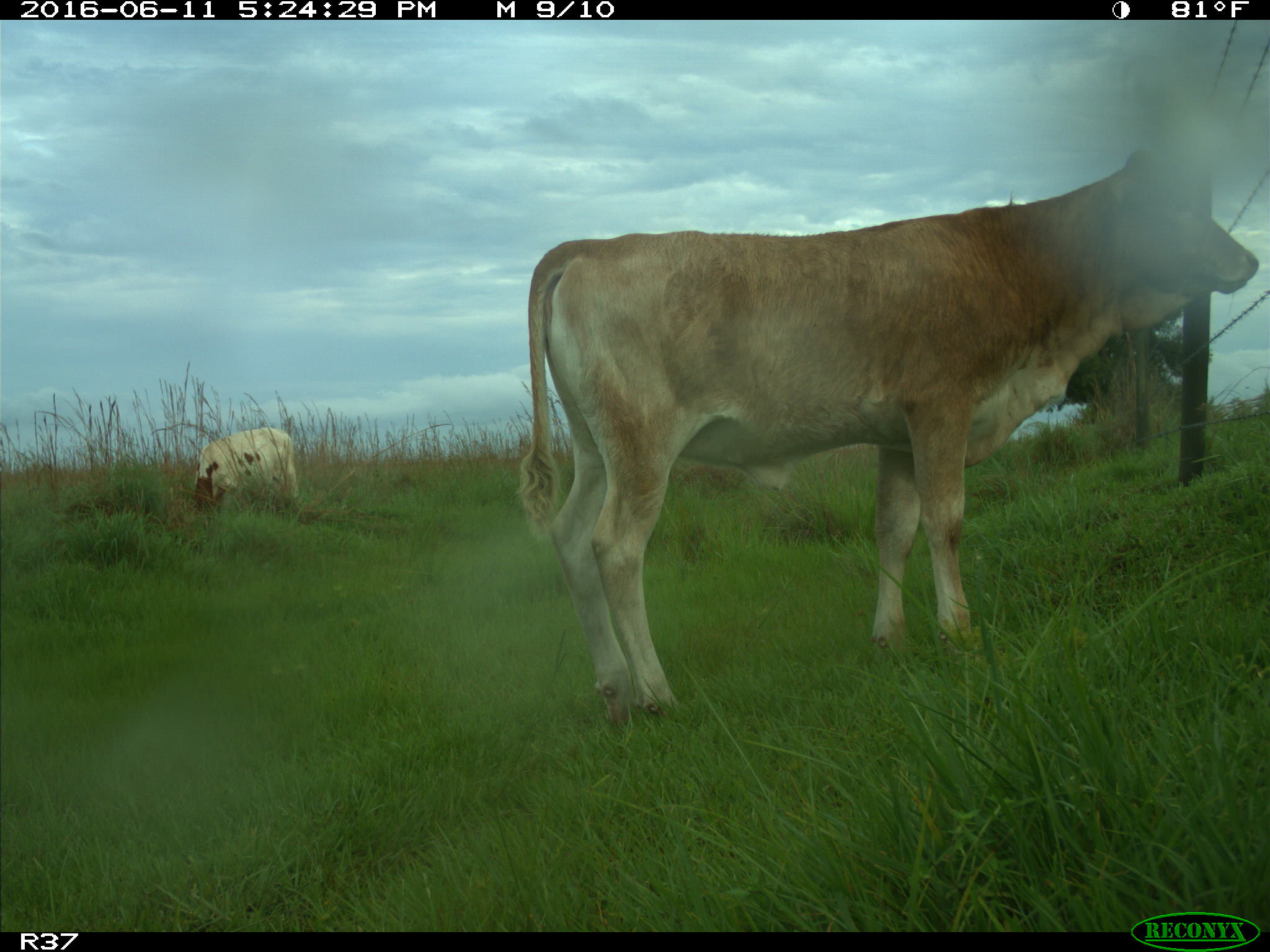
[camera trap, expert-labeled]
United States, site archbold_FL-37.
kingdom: Animalia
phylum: Chordata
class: Mammalia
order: Artiodactyla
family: Bovidae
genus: Bos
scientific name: Bos taurus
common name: domestic cow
Bos taurus (domestic cow).